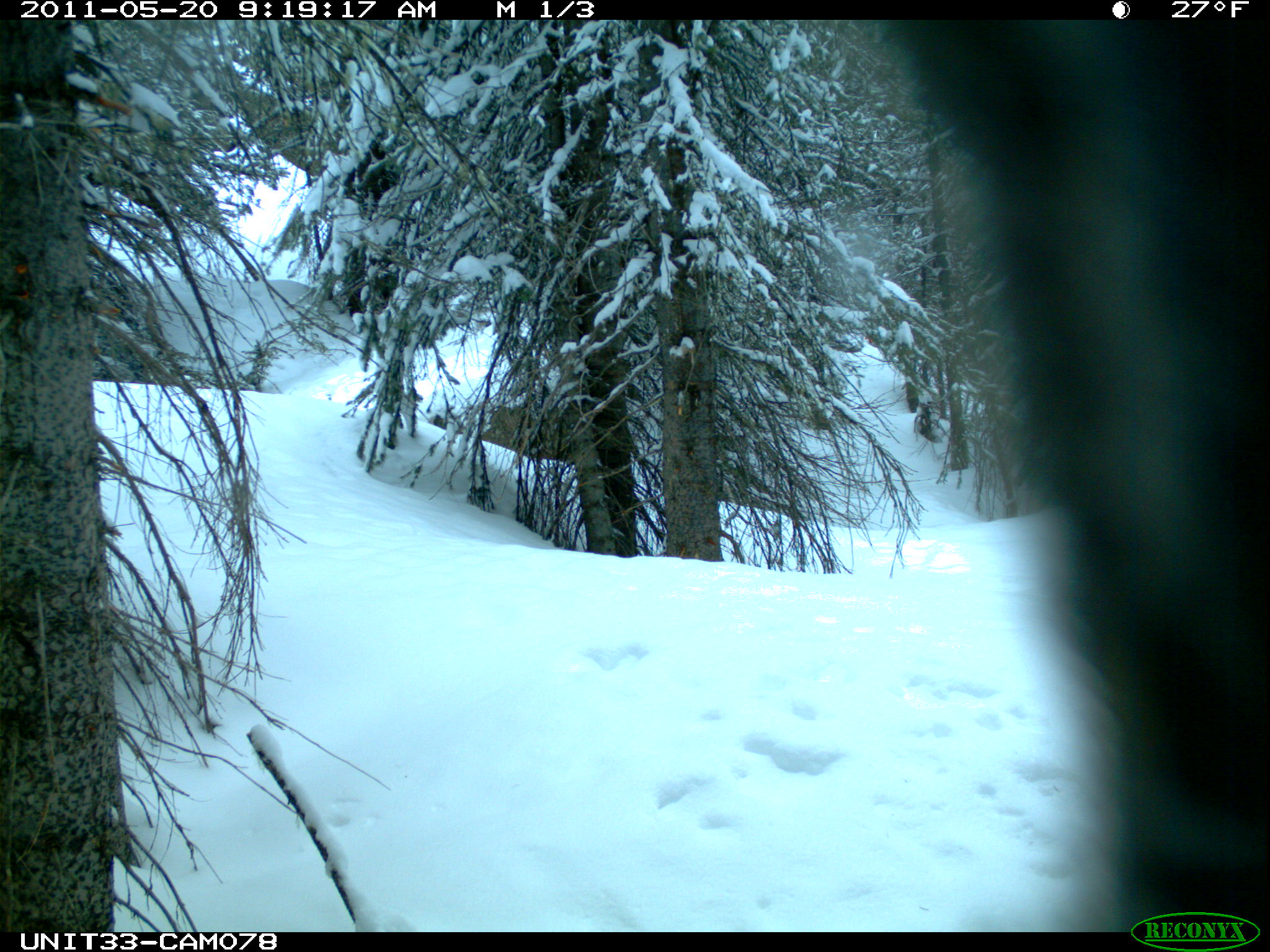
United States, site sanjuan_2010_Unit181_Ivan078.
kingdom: Animalia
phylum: Chordata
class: Aves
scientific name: Aves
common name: birds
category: unidentified bird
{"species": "unidentified bird (birds) (Aves)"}